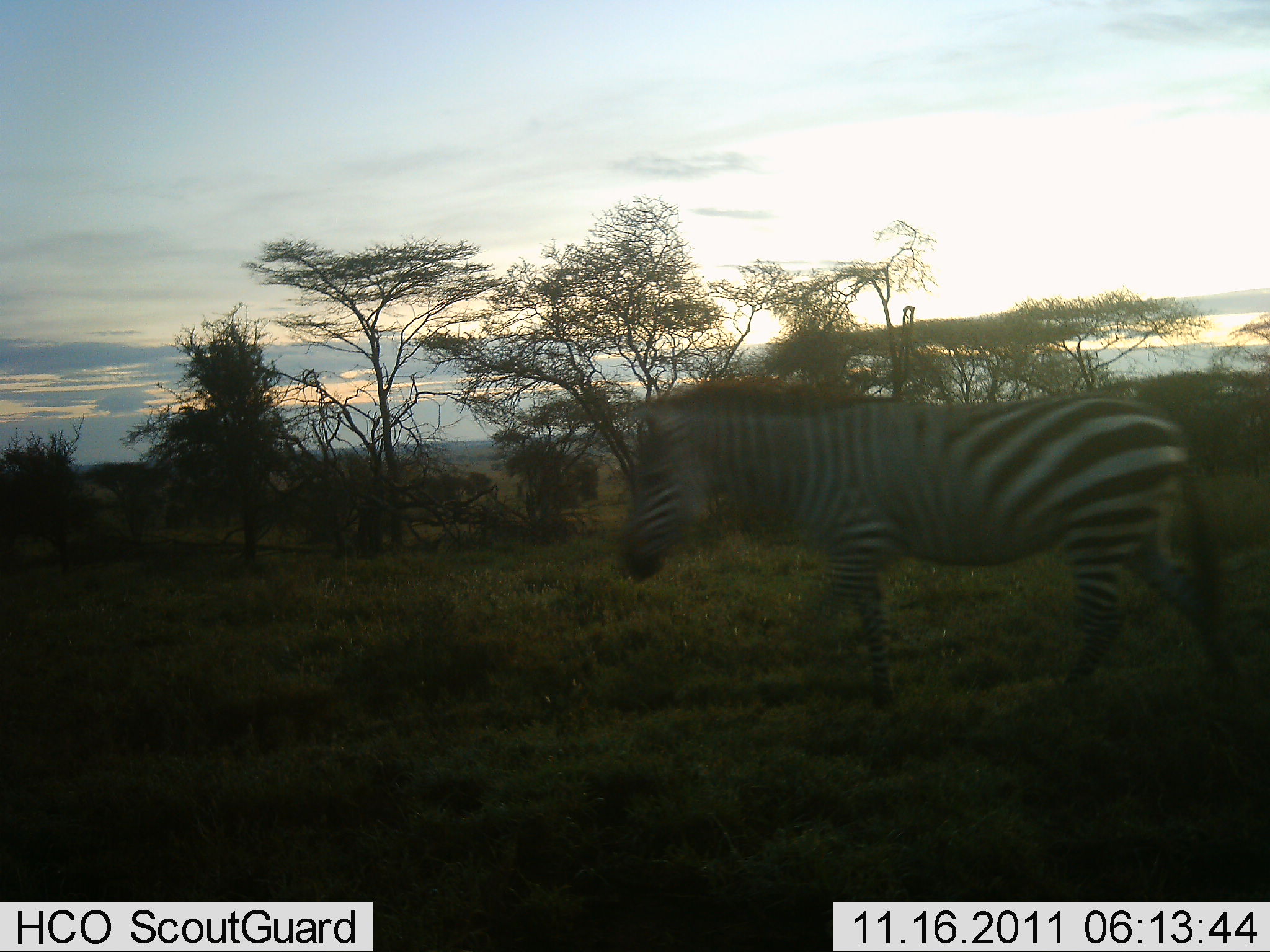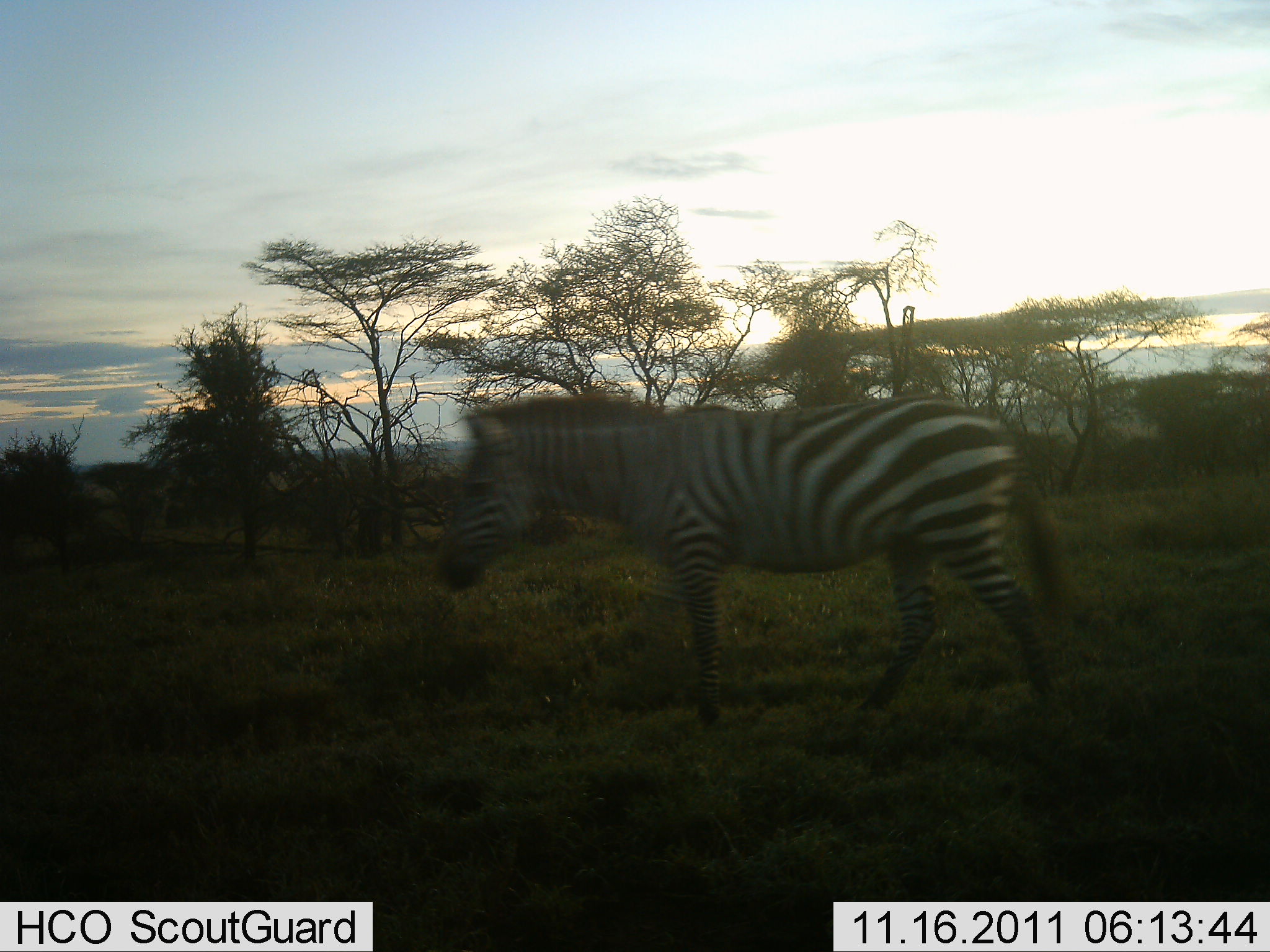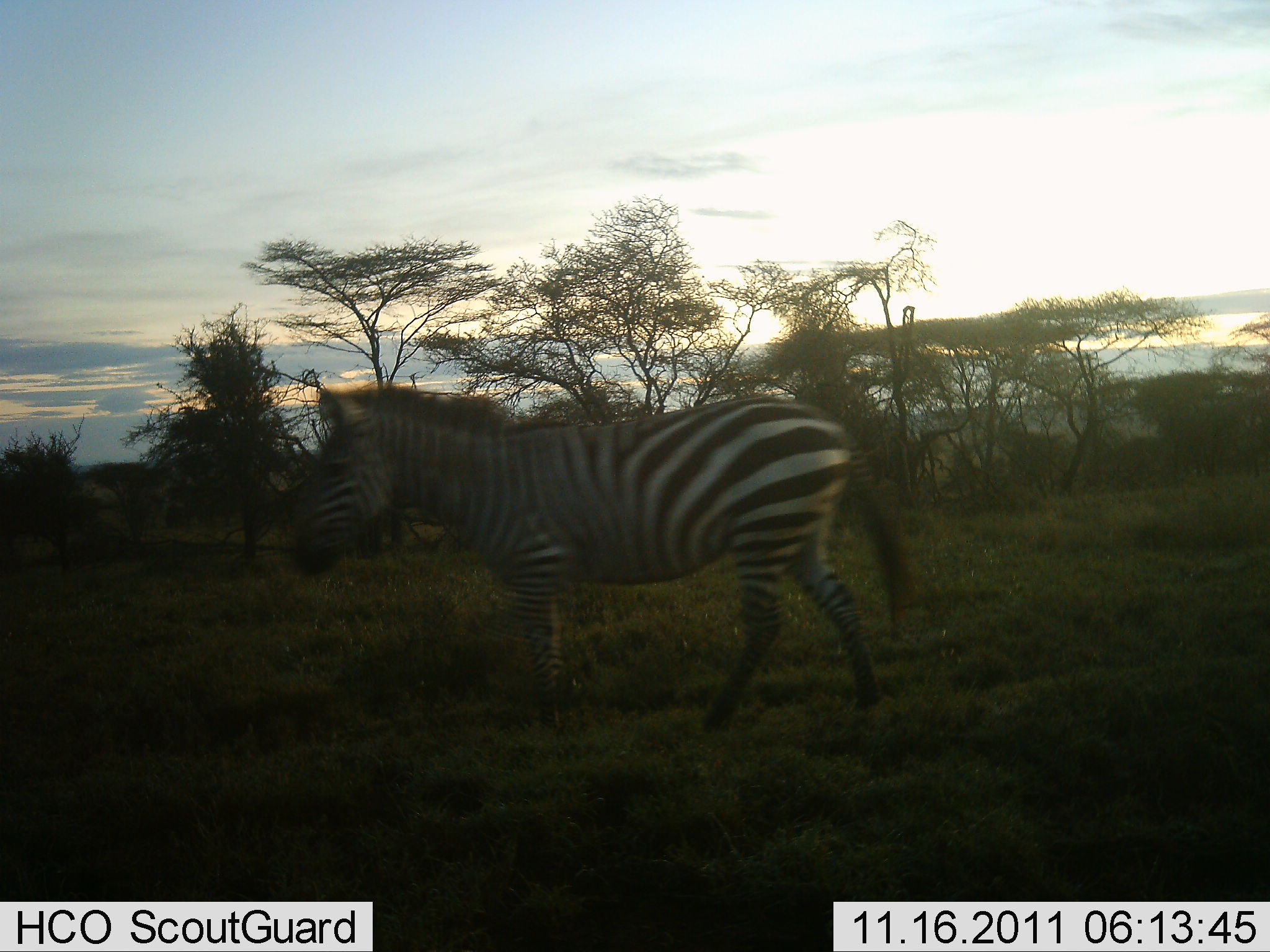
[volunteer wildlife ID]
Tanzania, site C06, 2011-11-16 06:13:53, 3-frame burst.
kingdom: Animalia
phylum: Chordata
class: Mammalia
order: Perissodactyla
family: Equidae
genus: Equus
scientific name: Equus quagga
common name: plains zebra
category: zebra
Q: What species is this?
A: Zebra (plains zebra) (Equus quagga).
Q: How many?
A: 1.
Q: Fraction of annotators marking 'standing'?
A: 8%.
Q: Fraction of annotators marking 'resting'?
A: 0%.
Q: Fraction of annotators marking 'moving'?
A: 100%.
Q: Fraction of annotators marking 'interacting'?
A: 0%.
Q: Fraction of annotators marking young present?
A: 0%.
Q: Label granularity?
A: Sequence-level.